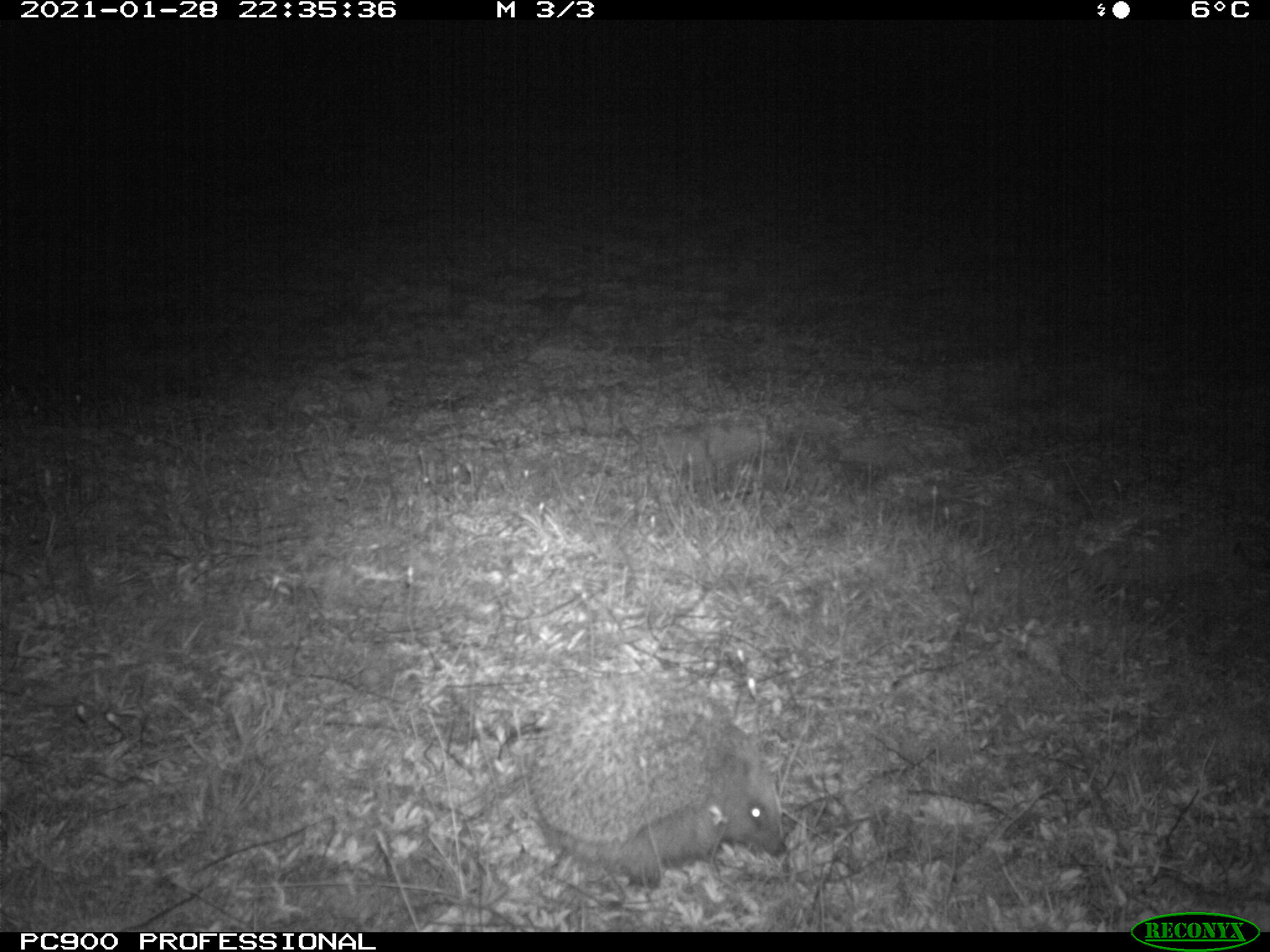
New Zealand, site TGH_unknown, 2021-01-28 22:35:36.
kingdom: Animalia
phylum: Chordata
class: Mammalia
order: Eulipotyphla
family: Erinaceidae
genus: Erinaceus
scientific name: Erinaceus europaeus europaeus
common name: european hedgehog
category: hedgehog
Hedgehog (european hedgehog) (Erinaceus europaeus europaeus).